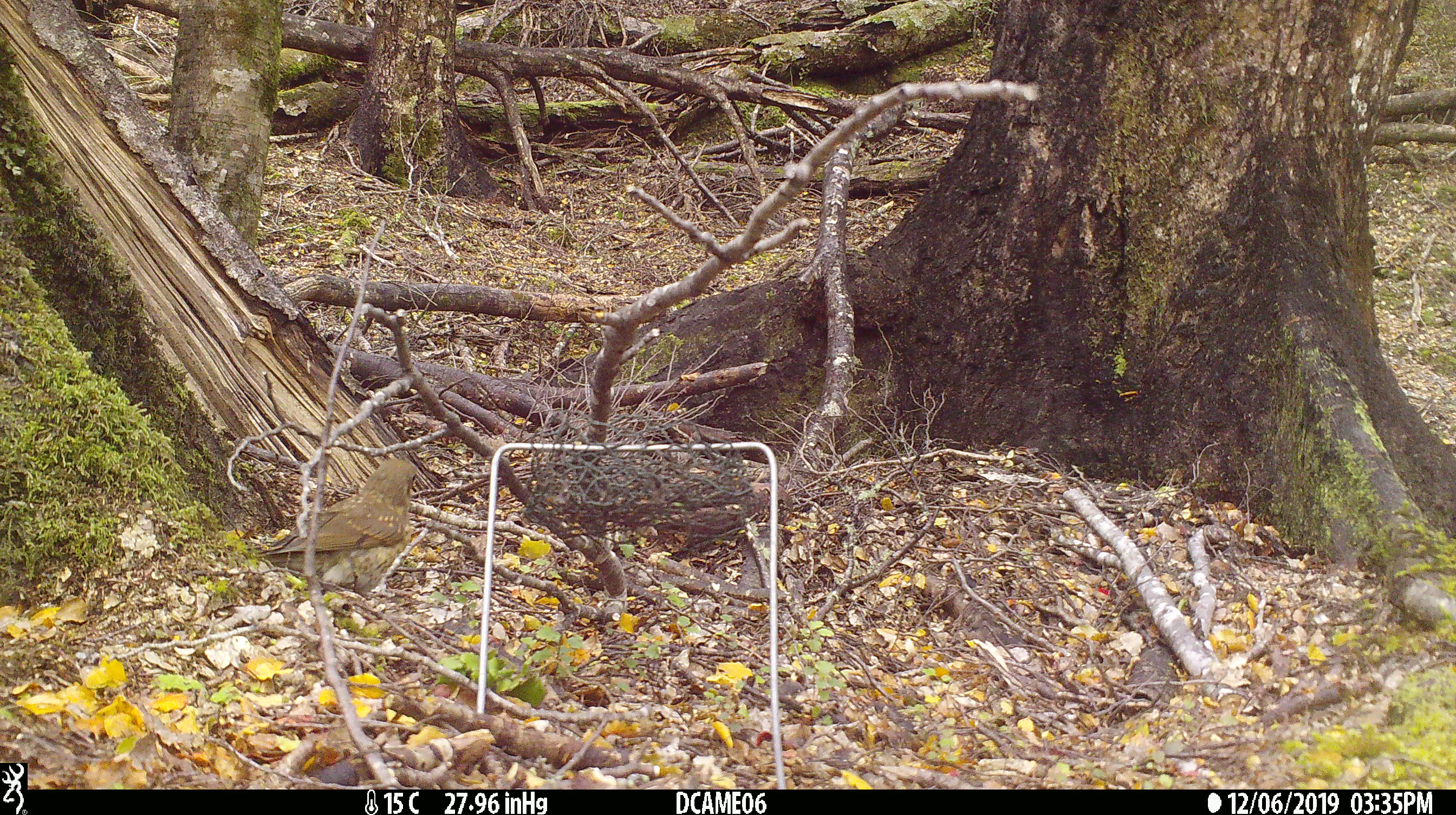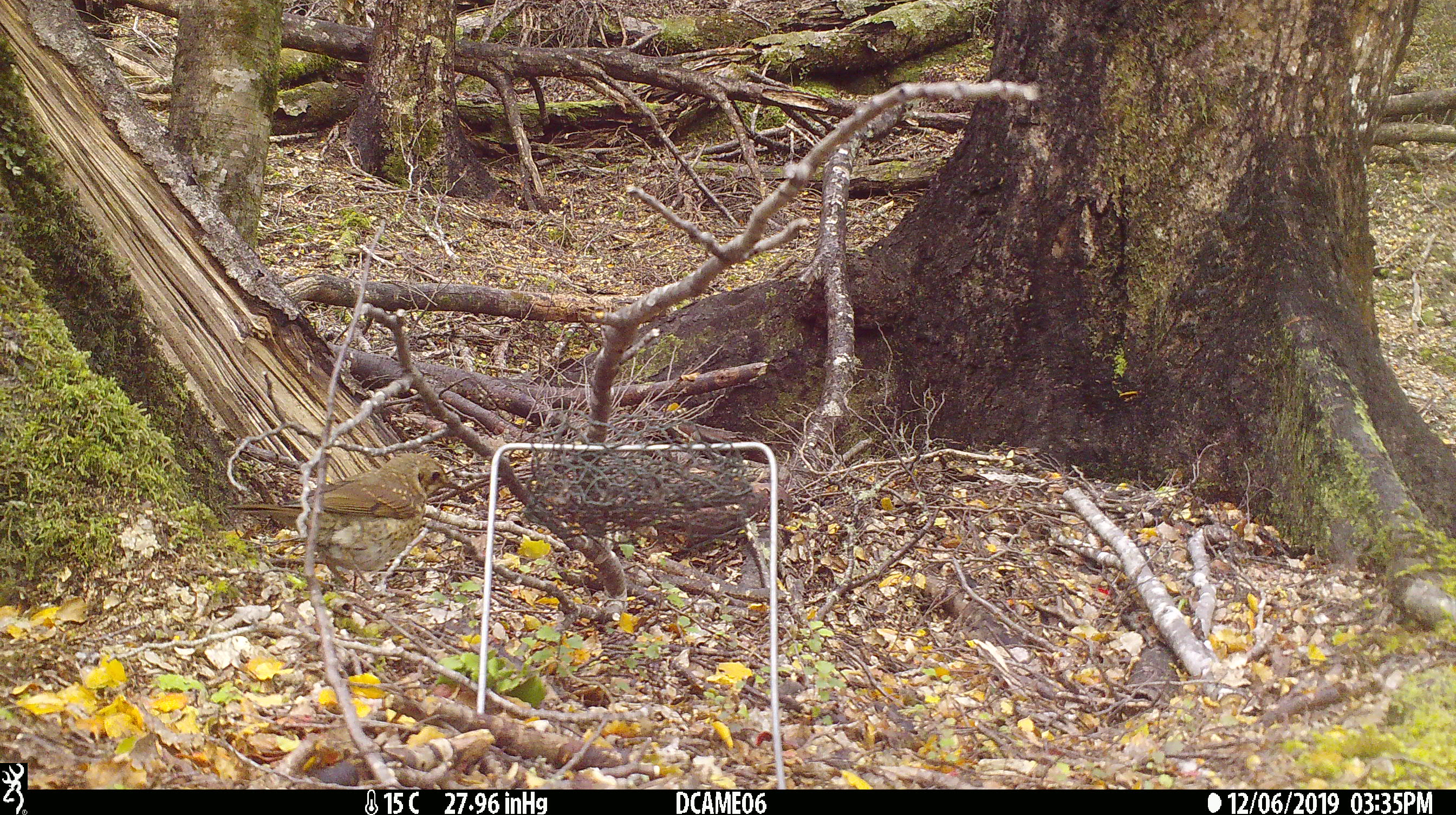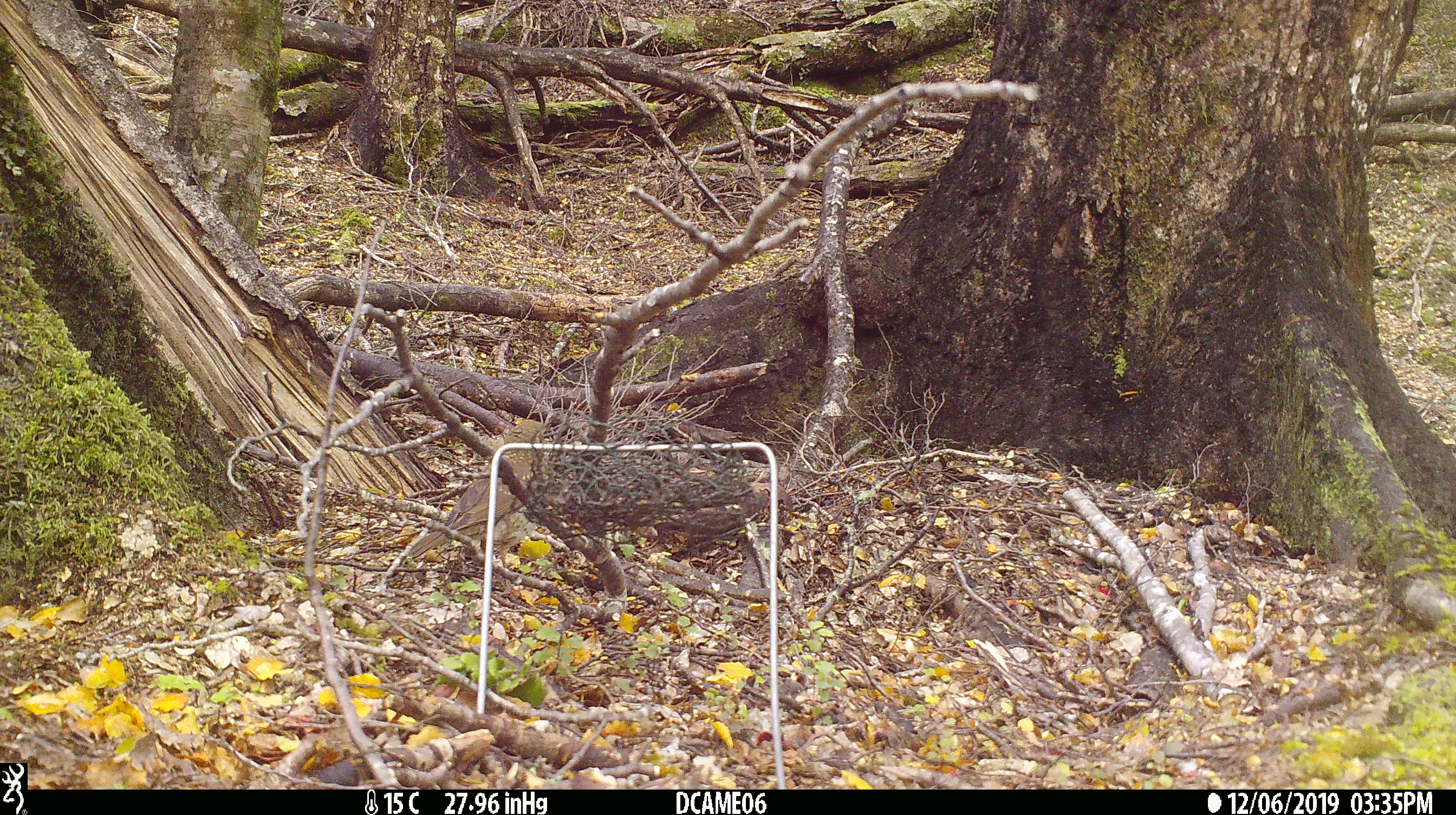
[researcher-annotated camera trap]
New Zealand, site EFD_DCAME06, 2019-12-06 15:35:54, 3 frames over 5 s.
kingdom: Animalia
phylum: Chordata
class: Aves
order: Passeriformes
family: Turdidae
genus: Turdus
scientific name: Turdus philomelos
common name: song thrush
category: thrush